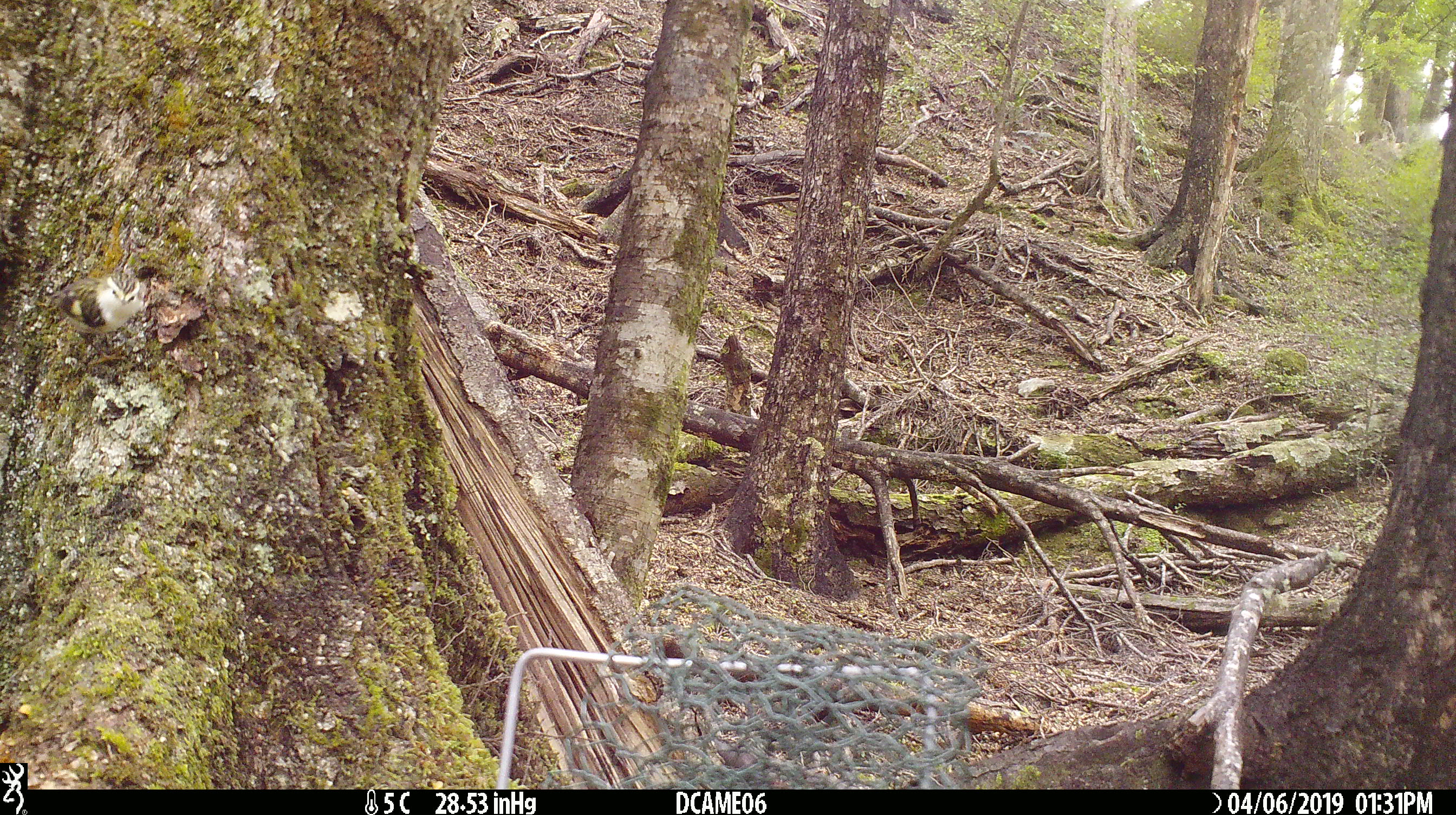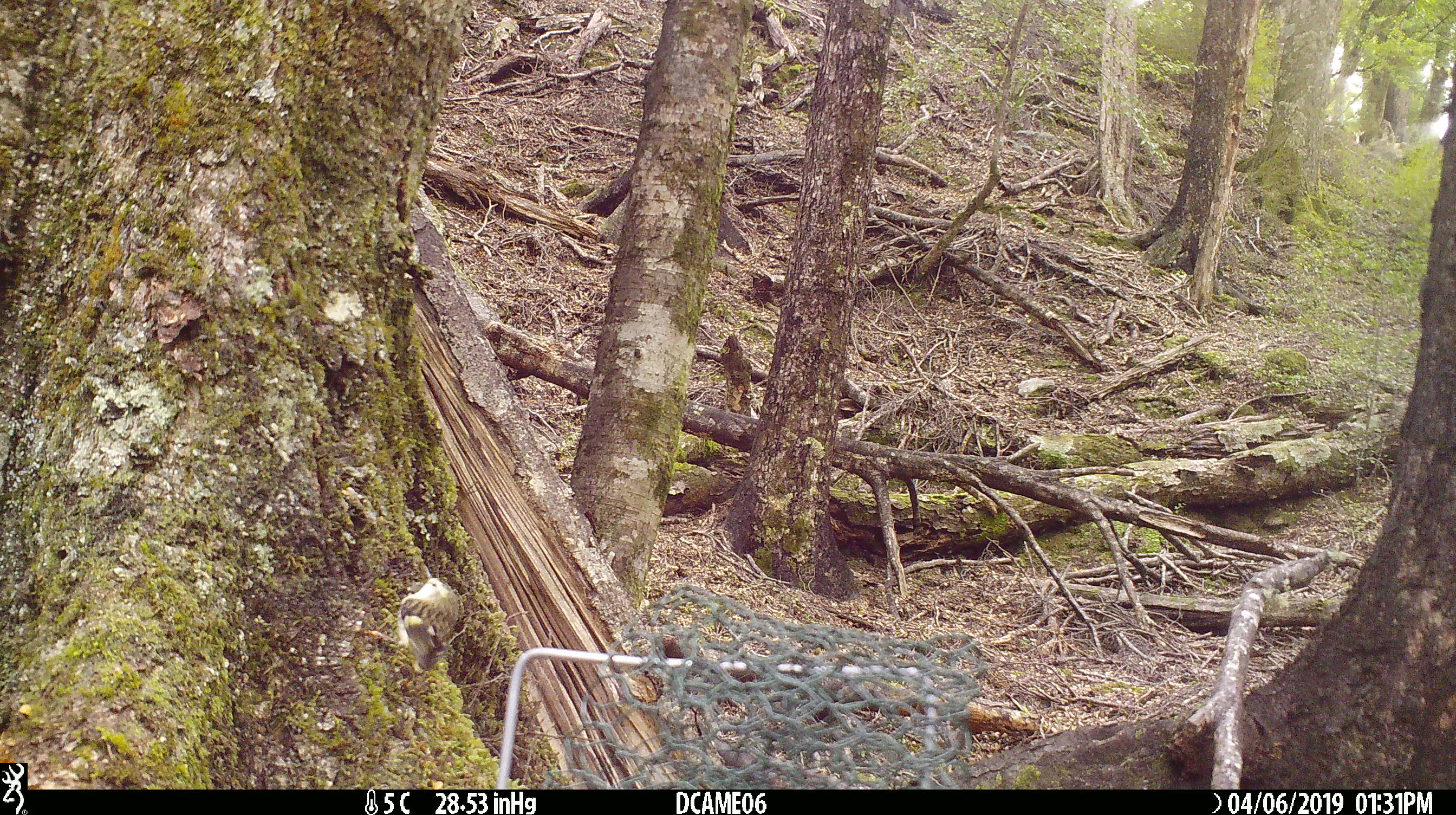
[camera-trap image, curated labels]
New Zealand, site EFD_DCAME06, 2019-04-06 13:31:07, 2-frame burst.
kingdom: Animalia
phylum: Chordata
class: Aves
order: Passeriformes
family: Acanthisittidae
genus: Acanthisitta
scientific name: Acanthisitta chloris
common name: rifleman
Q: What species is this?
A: Rifleman (Acanthisitta chloris).